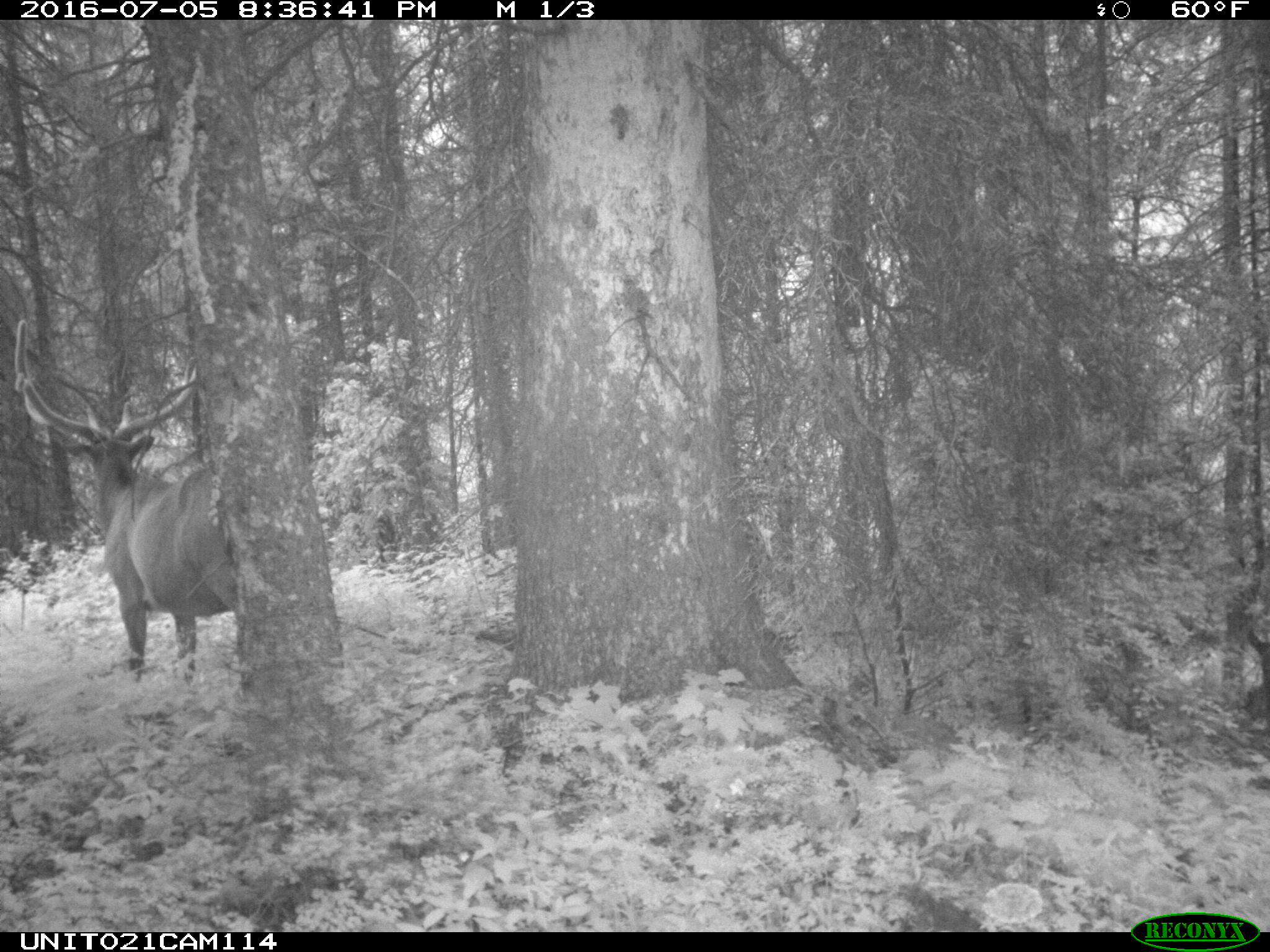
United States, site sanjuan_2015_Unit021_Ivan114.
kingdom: Animalia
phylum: Chordata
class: Mammalia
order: Artiodactyla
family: Cervidae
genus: Cervus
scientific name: Cervus elaphus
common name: red deer